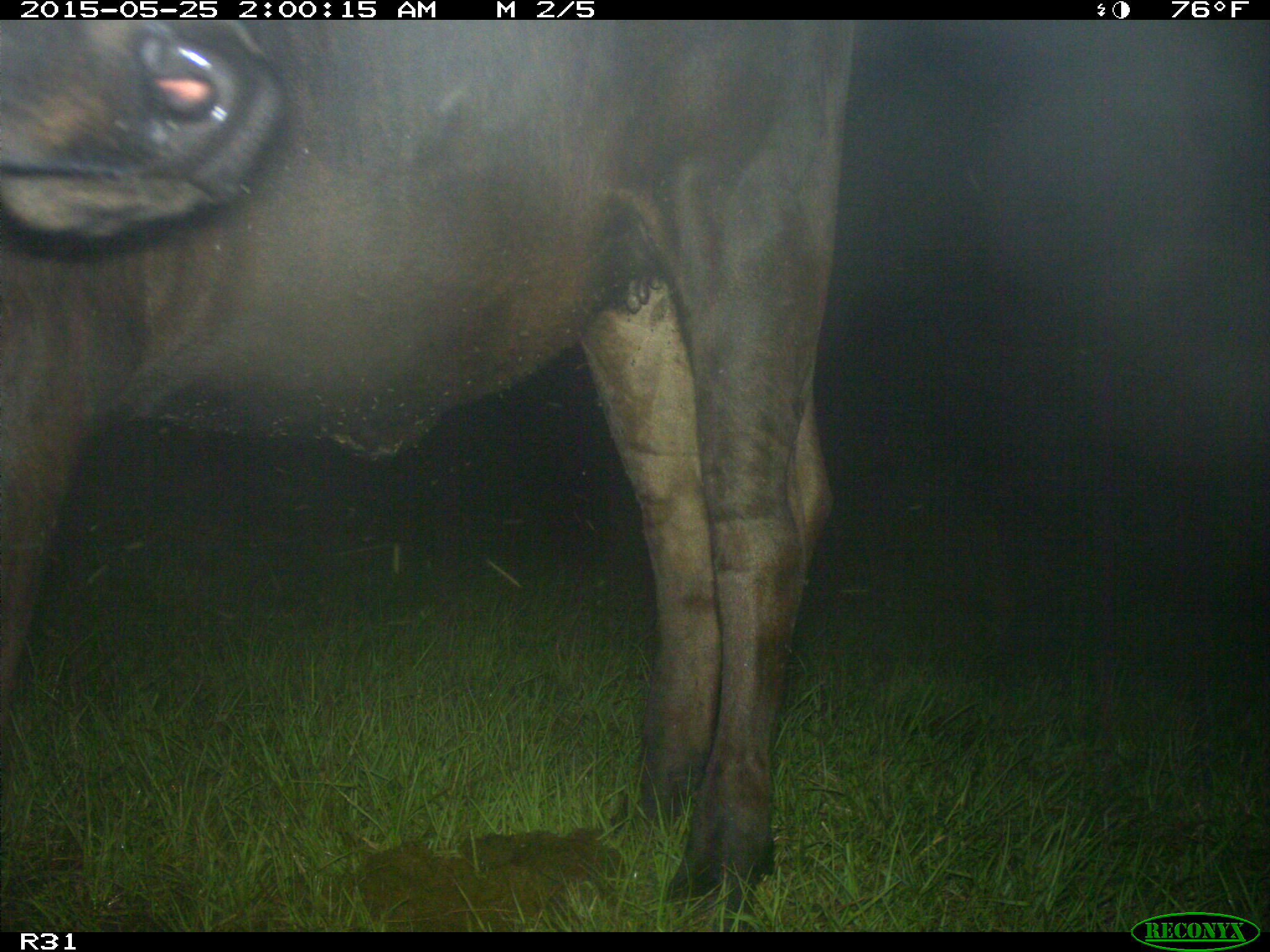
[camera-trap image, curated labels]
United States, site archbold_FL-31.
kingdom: Animalia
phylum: Chordata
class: Mammalia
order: Artiodactyla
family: Bovidae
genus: Bos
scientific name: Bos taurus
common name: domestic cow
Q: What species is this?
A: Bos taurus (domestic cow).